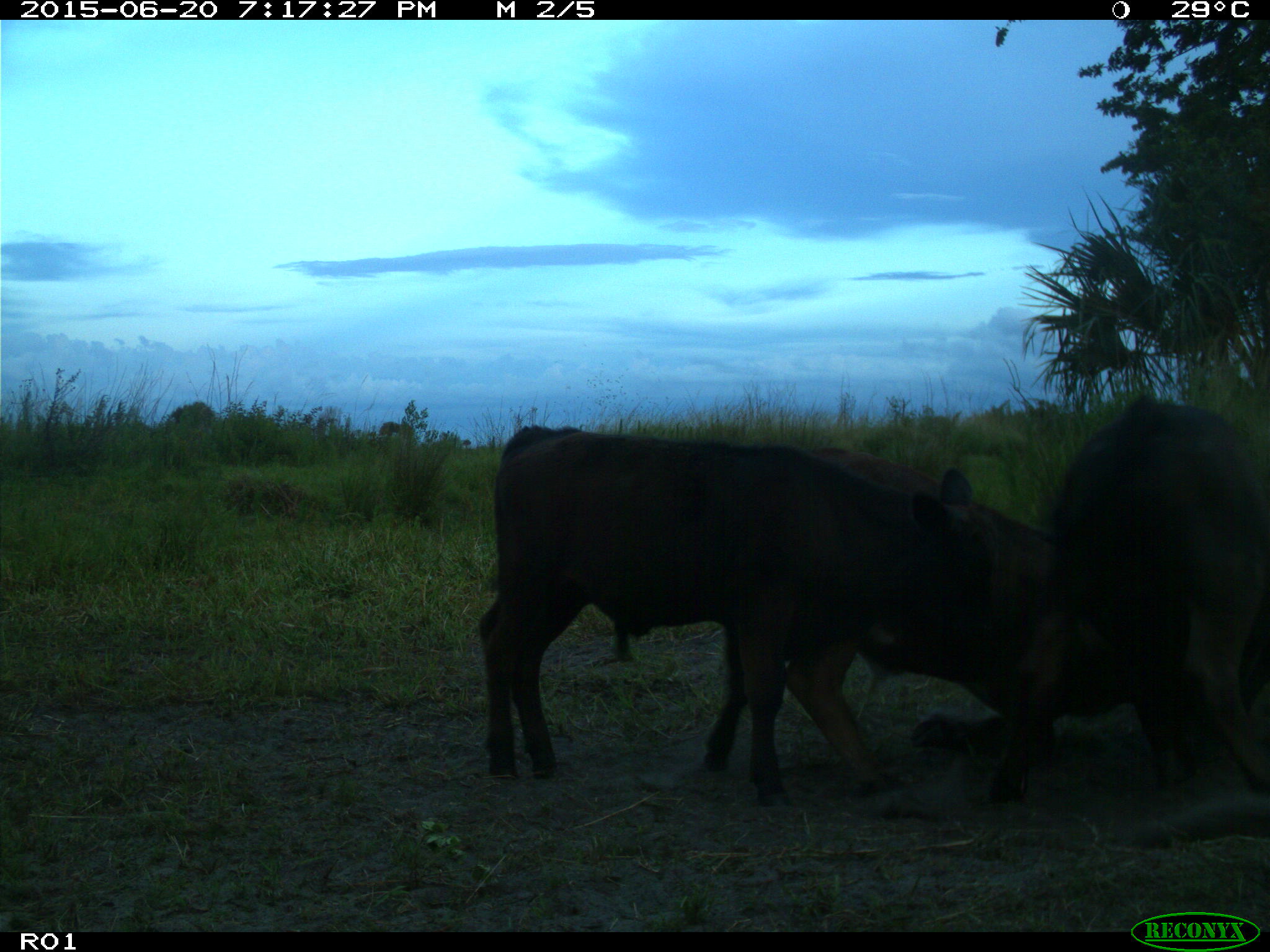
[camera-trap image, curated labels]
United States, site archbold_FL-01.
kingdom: Animalia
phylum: Chordata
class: Mammalia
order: Artiodactyla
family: Bovidae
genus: Bos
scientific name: Bos taurus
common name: domestic cow